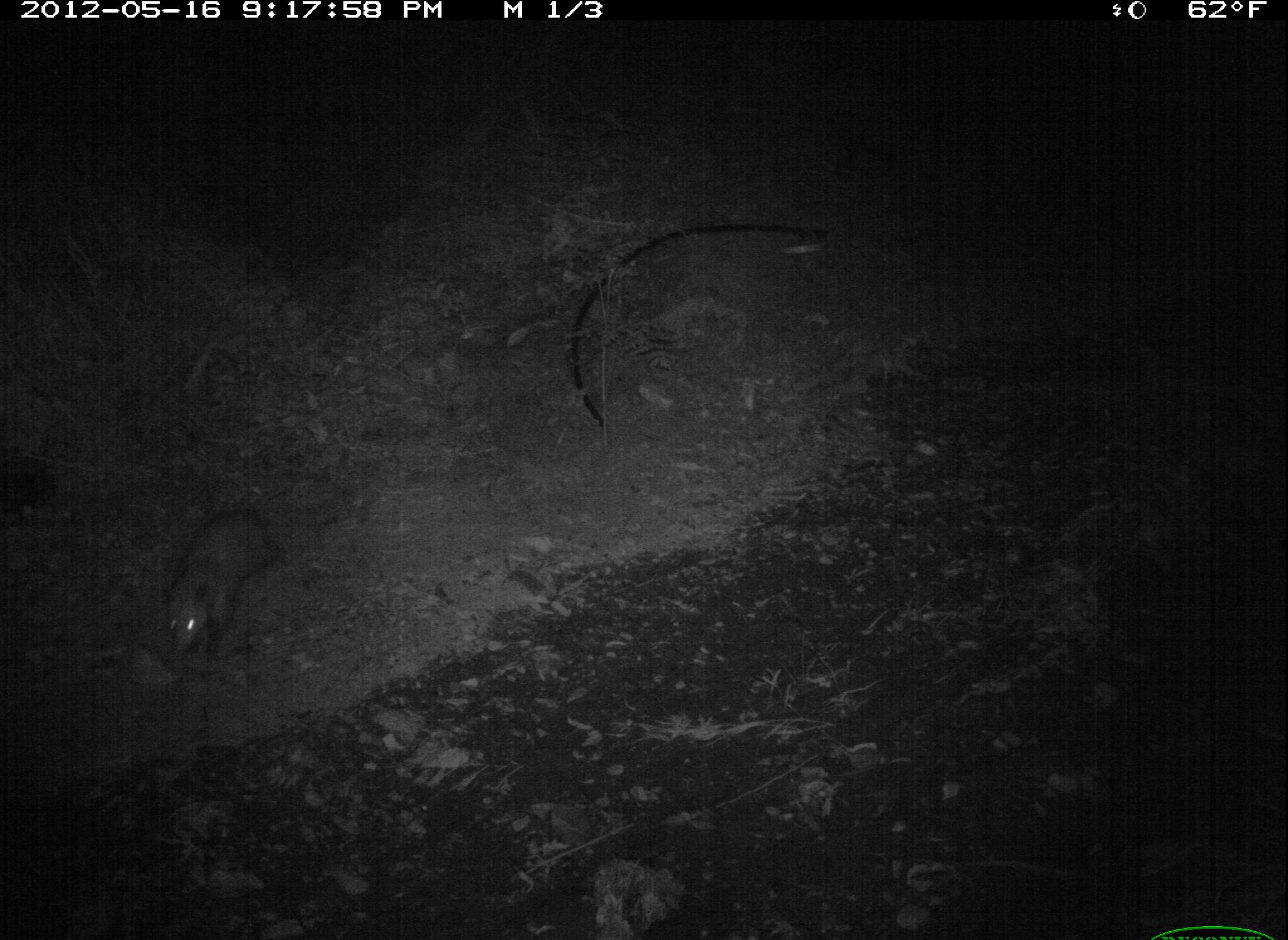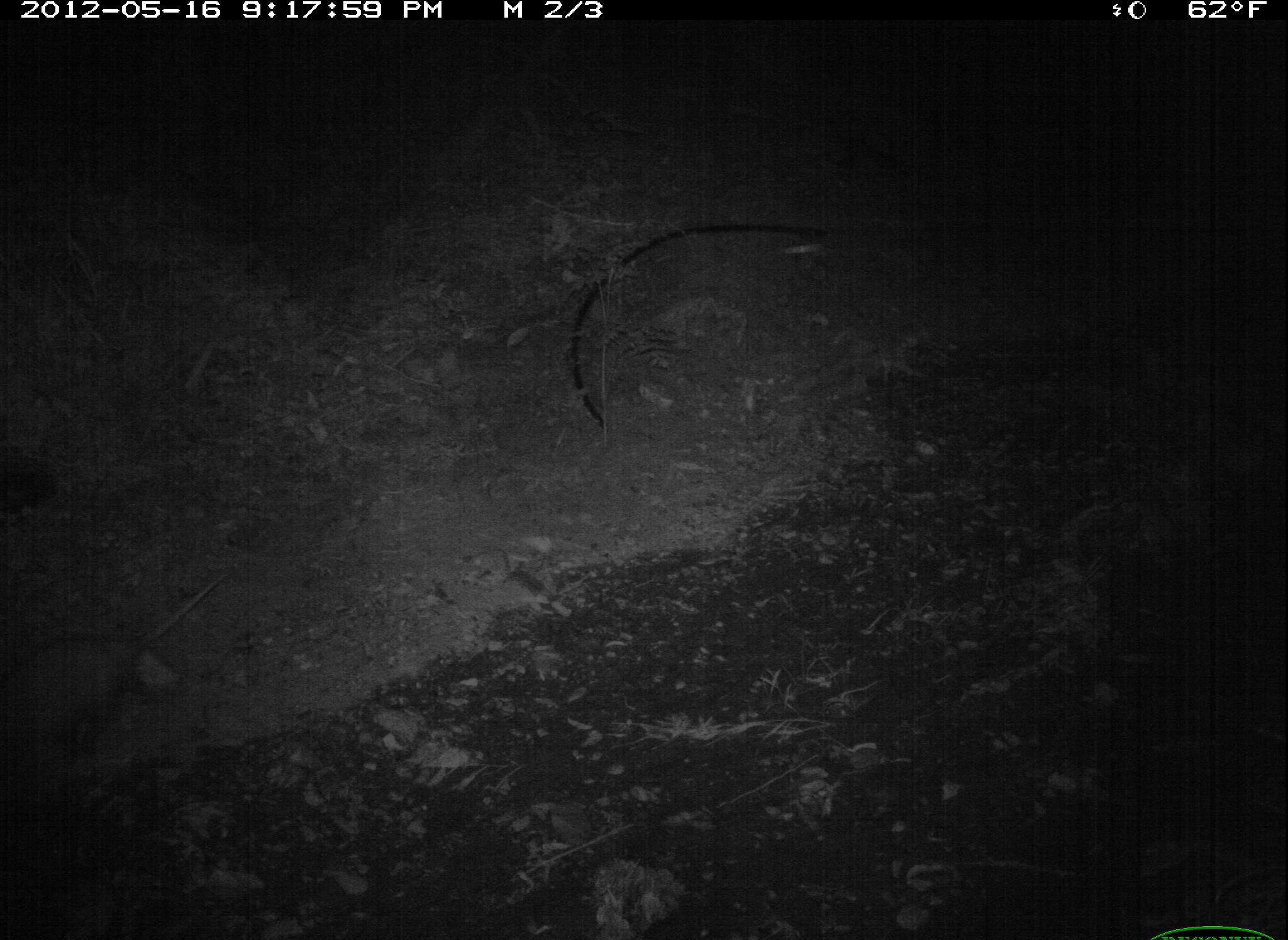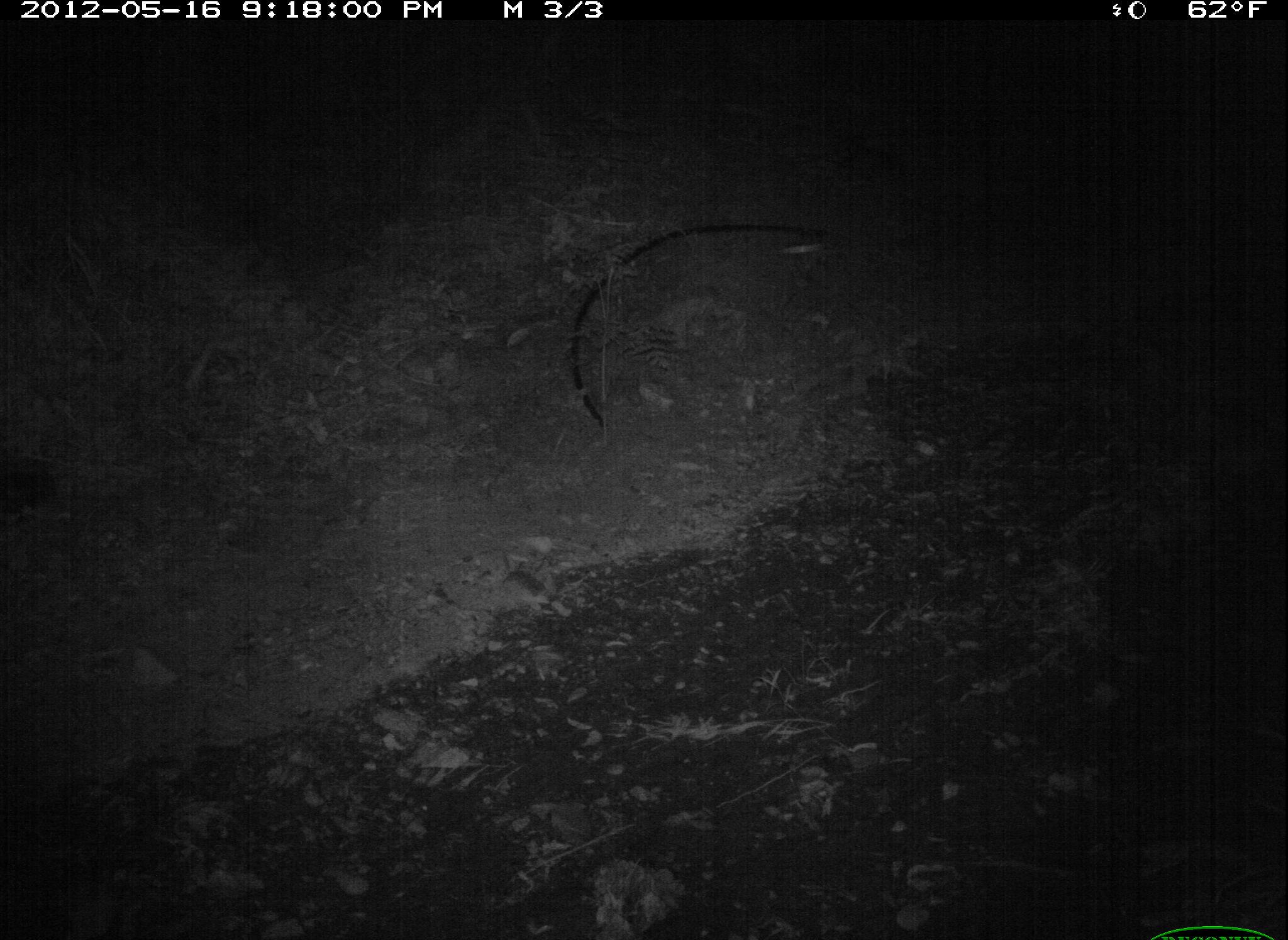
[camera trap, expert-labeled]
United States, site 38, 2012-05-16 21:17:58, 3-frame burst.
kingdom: Animalia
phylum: Chordata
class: Mammalia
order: Didelphimorphia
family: Didelphidae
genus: Didelphis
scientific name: Didelphis virginiana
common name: virginia opossum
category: opossum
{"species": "opossum (virginia opossum) (Didelphis virginiana)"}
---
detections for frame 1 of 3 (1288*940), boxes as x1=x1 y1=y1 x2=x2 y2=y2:
opossum: x1=147 y1=503 x2=319 y2=665